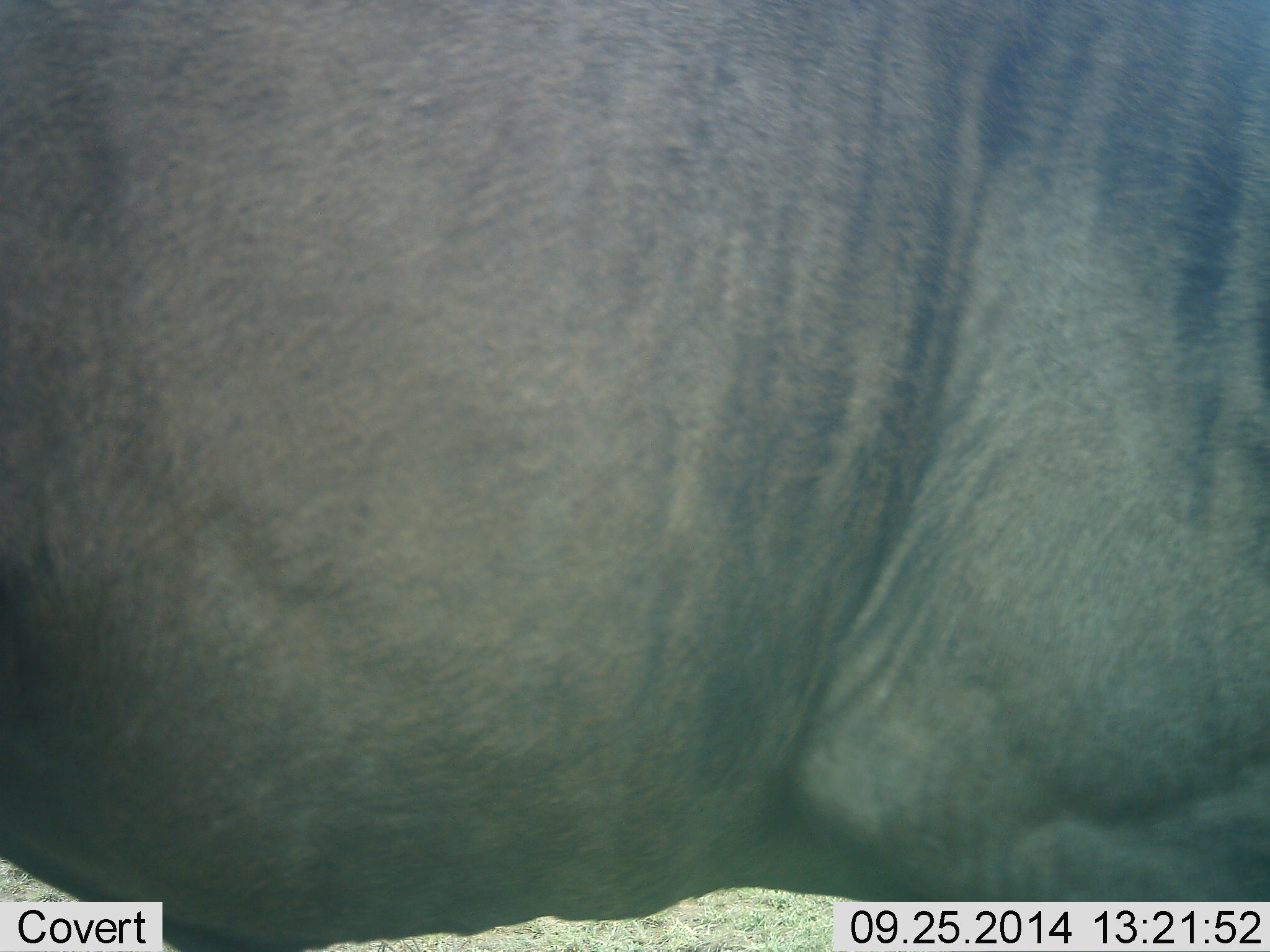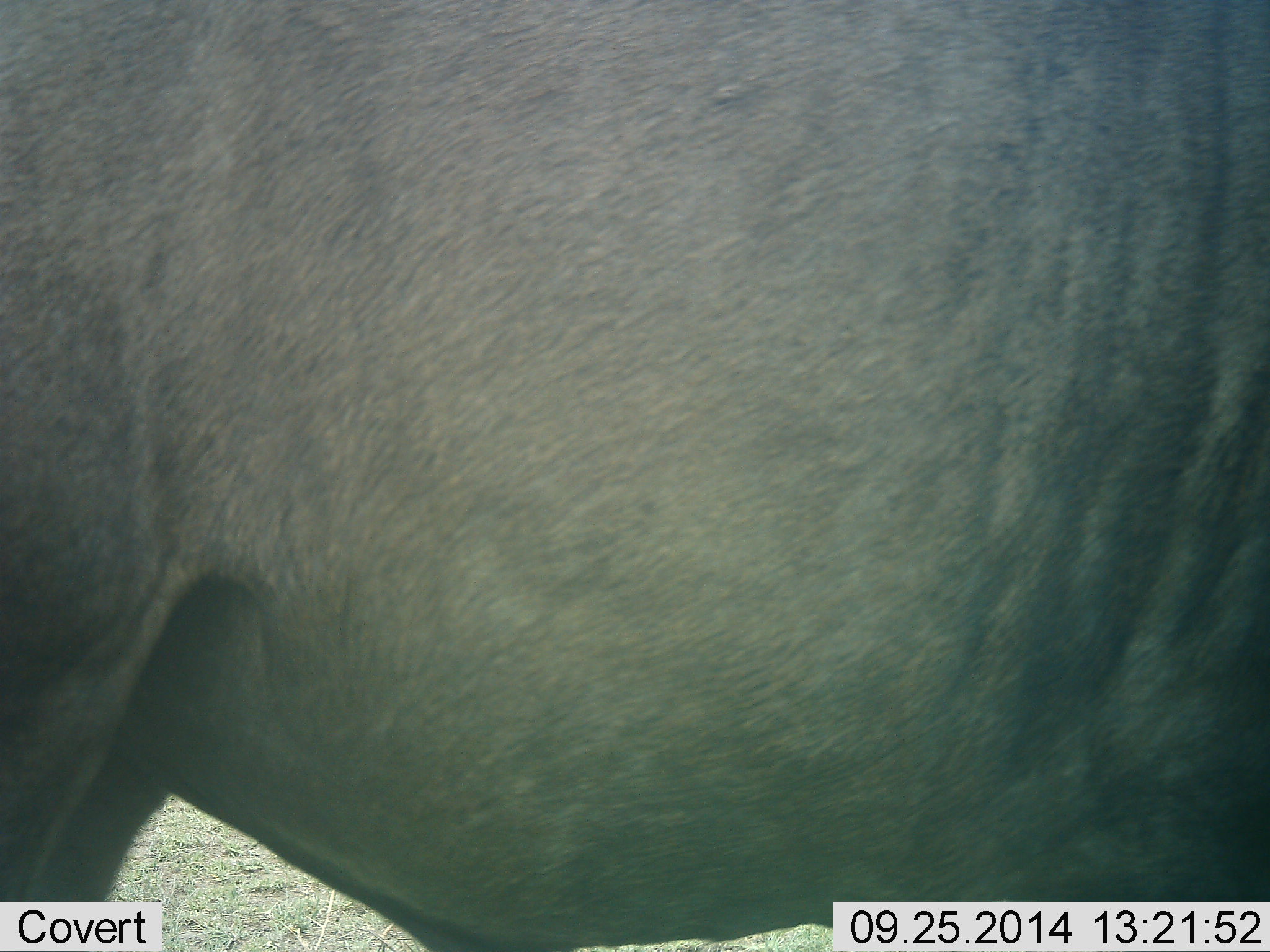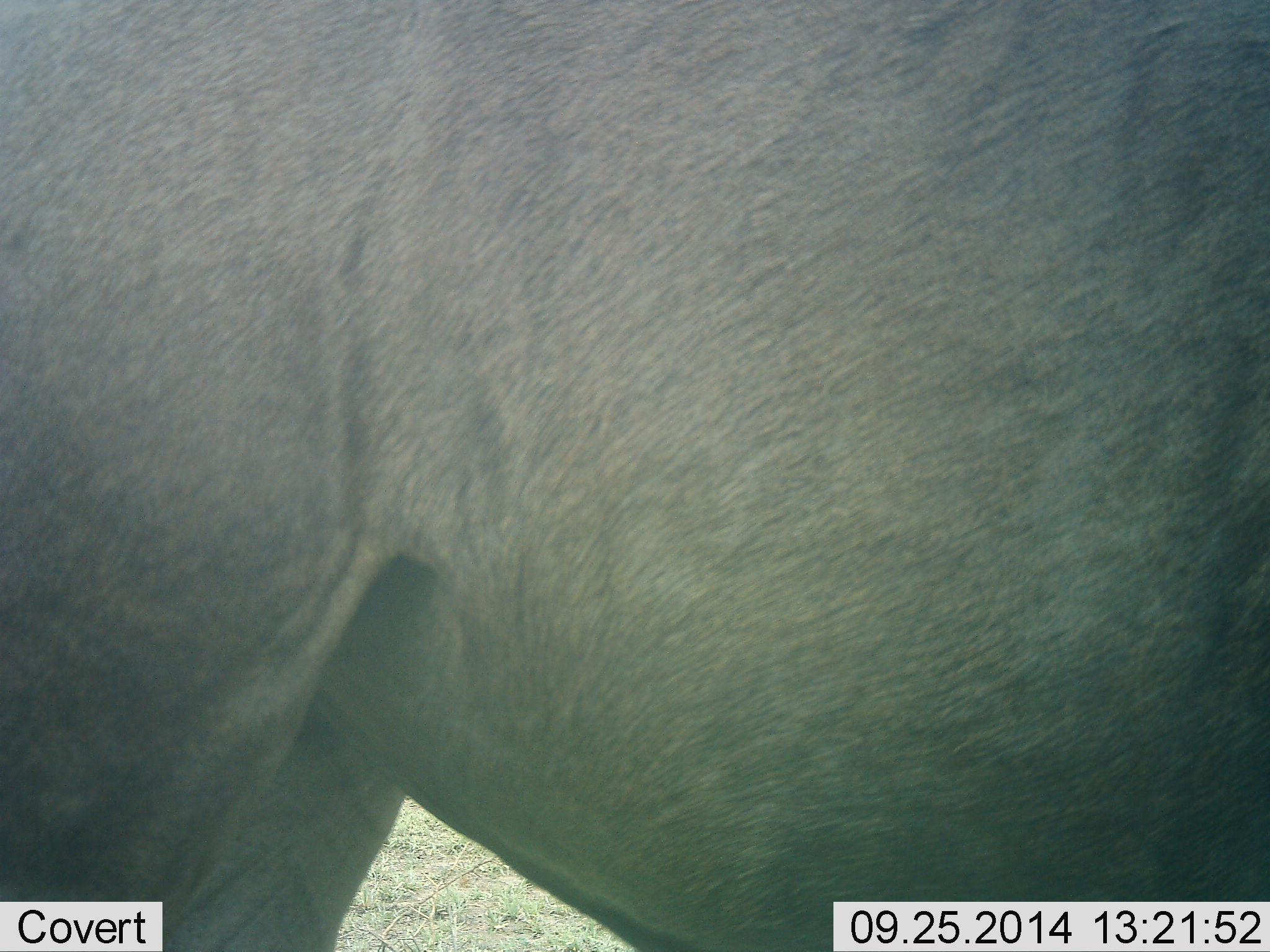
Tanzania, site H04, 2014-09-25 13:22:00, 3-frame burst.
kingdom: Animalia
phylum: Chordata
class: Mammalia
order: Artiodactyla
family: Bovidae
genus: Connochaetes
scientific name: Connochaetes taurinus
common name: blue wildebeest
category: wildebeest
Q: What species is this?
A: Wildebeest (blue wildebeest) (Connochaetes taurinus).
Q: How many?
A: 1.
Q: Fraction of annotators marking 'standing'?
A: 50%.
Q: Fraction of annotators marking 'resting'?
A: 0%.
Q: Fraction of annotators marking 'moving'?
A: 60%.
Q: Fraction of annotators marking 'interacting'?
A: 0%.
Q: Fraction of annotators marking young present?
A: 0%.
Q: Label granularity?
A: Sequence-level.